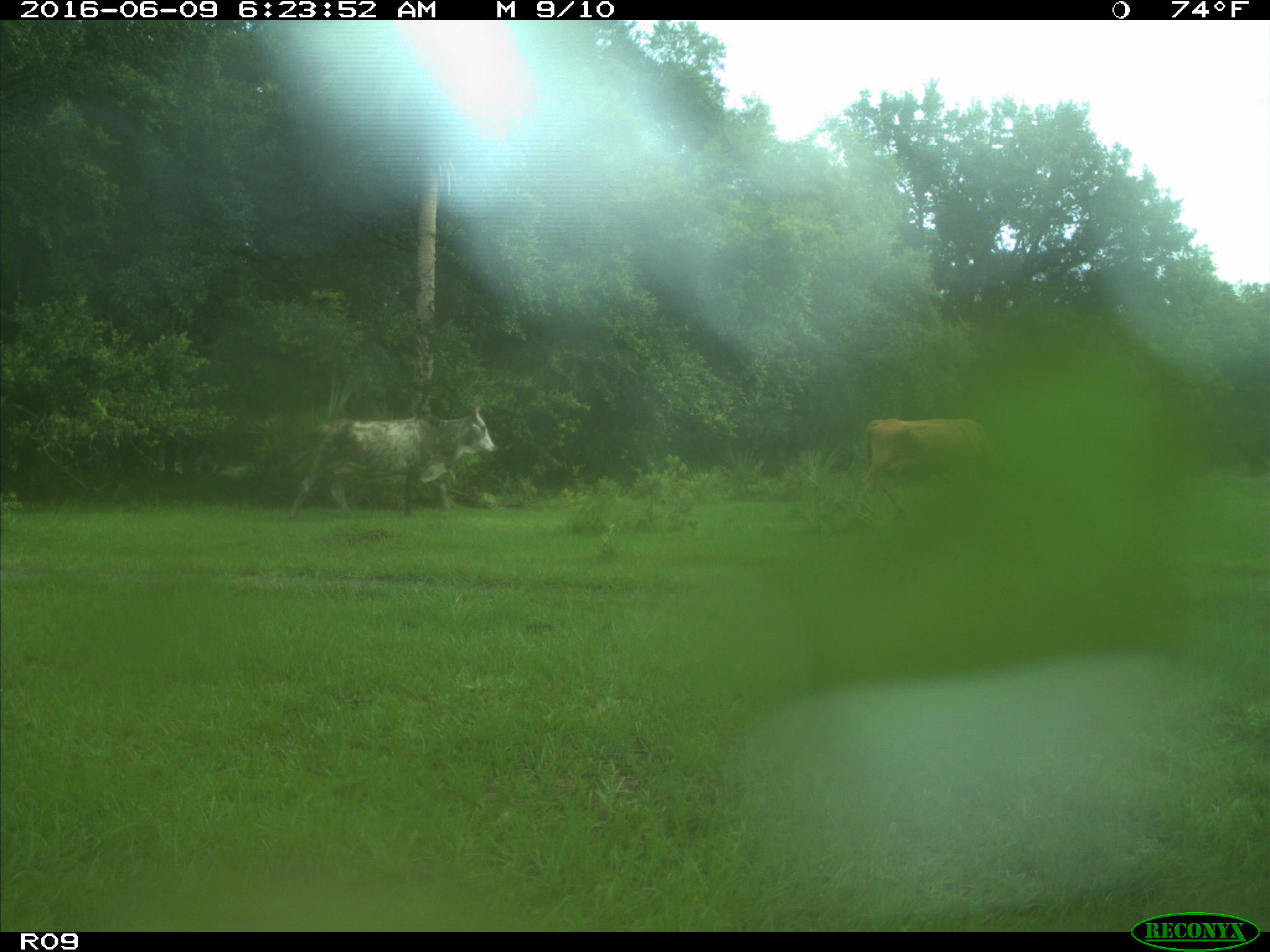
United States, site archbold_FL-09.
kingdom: Animalia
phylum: Chordata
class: Mammalia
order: Artiodactyla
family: Bovidae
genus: Bos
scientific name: Bos taurus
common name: domestic cow